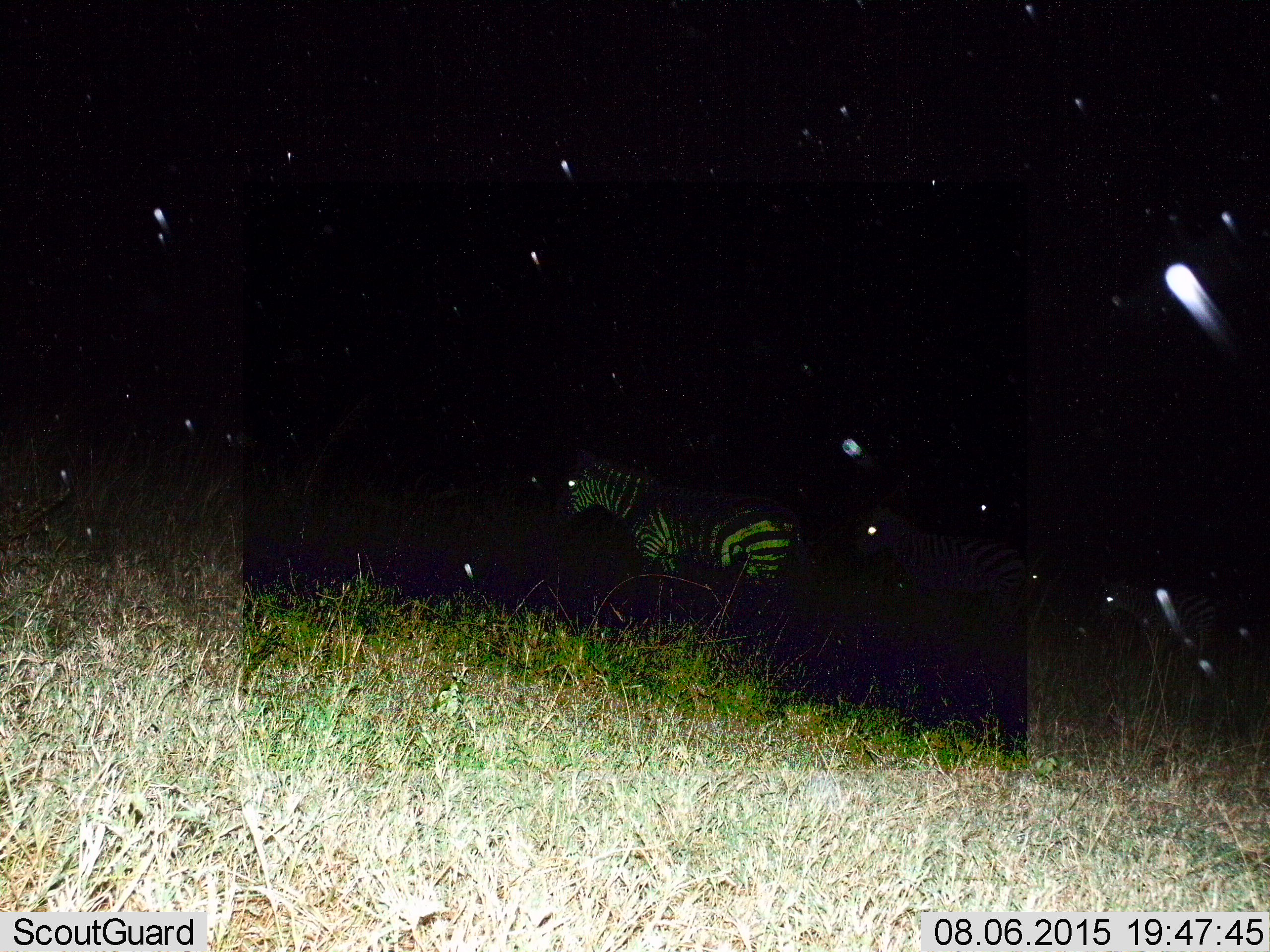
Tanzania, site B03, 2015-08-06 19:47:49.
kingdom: Animalia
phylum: Chordata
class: Mammalia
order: Perissodactyla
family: Equidae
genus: Equus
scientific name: Equus quagga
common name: plains zebra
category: zebra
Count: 1.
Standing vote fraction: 38%.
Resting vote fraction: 0%.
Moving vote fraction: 62%.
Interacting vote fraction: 0%.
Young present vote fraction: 6%.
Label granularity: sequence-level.